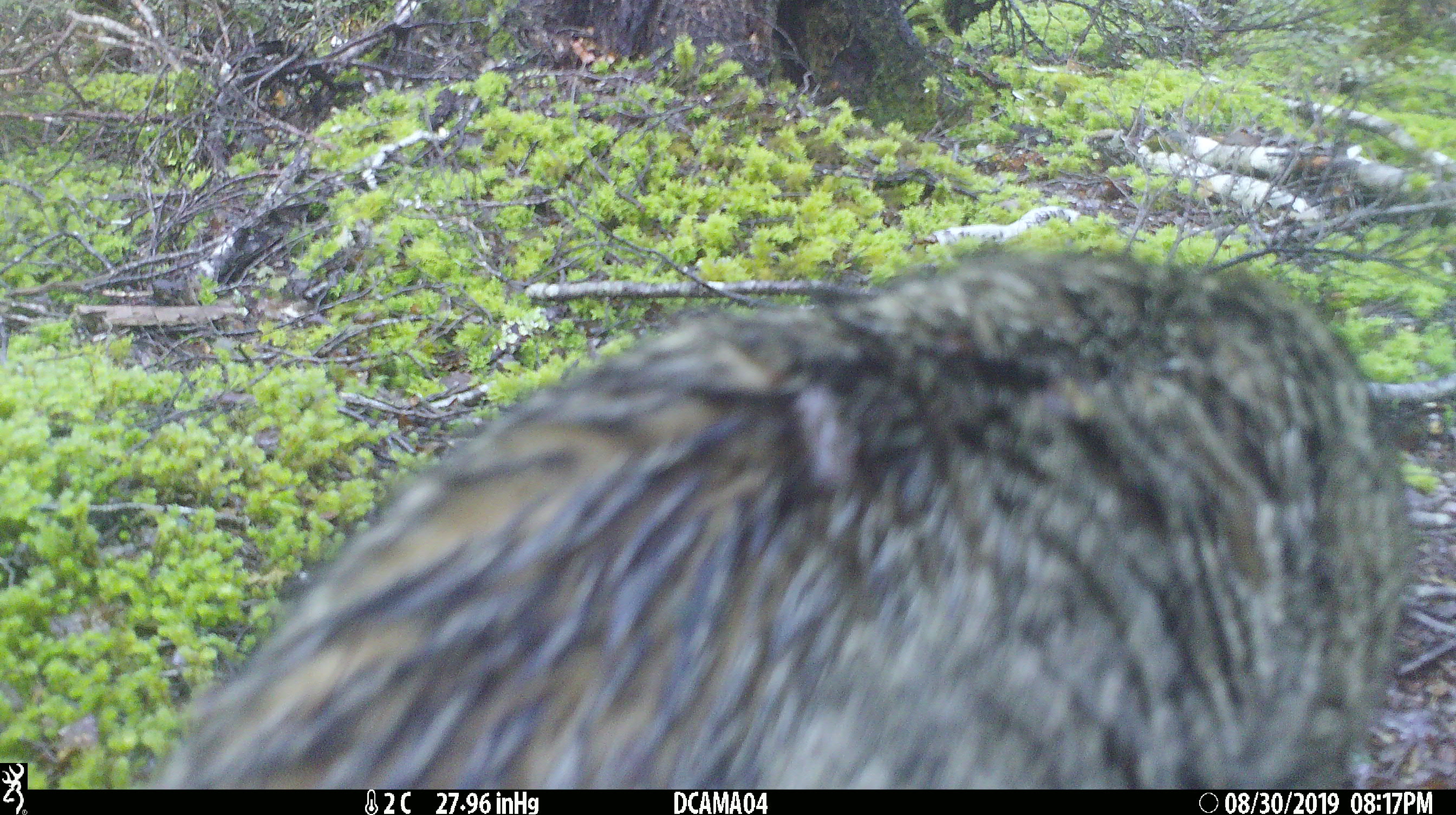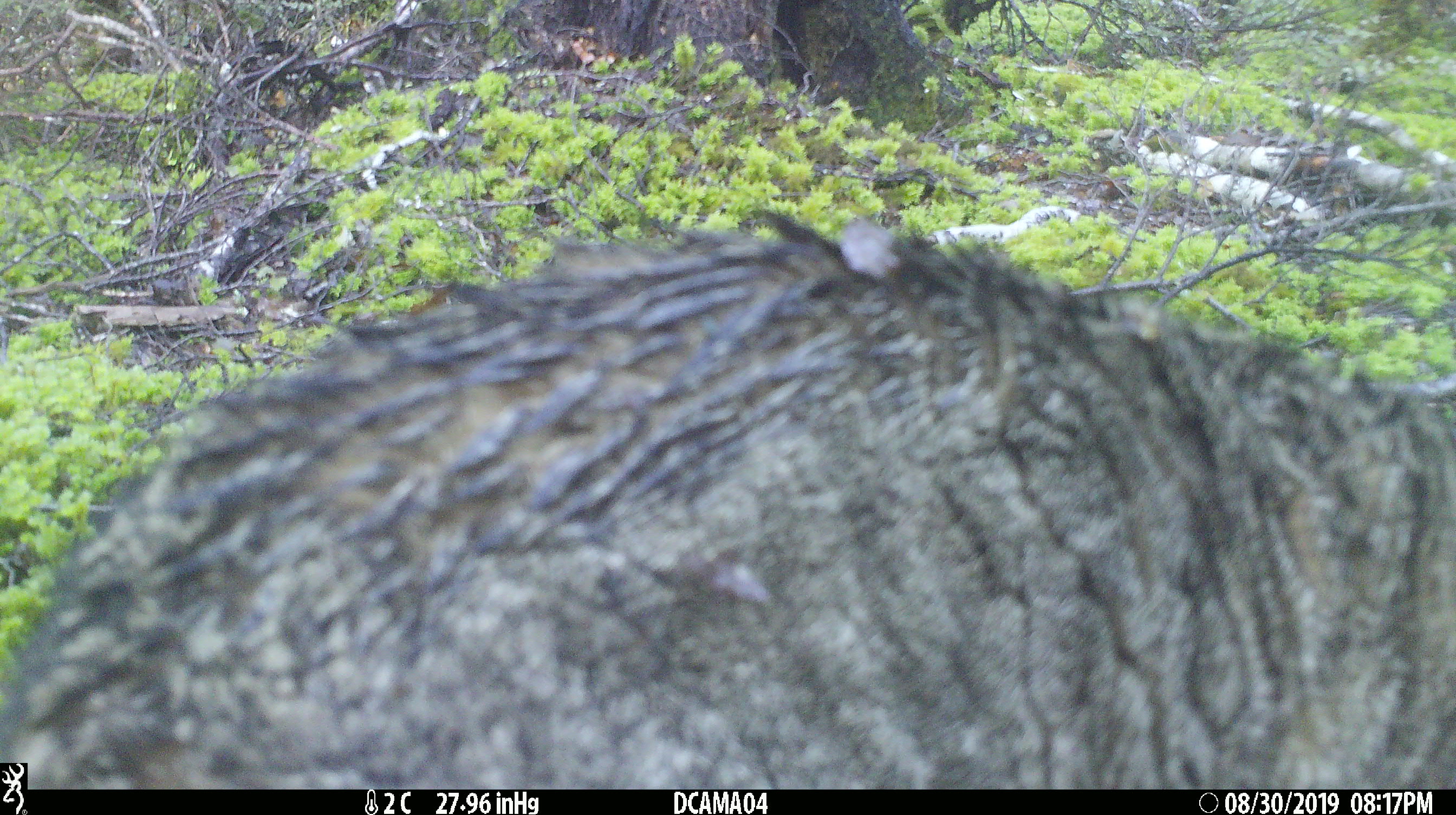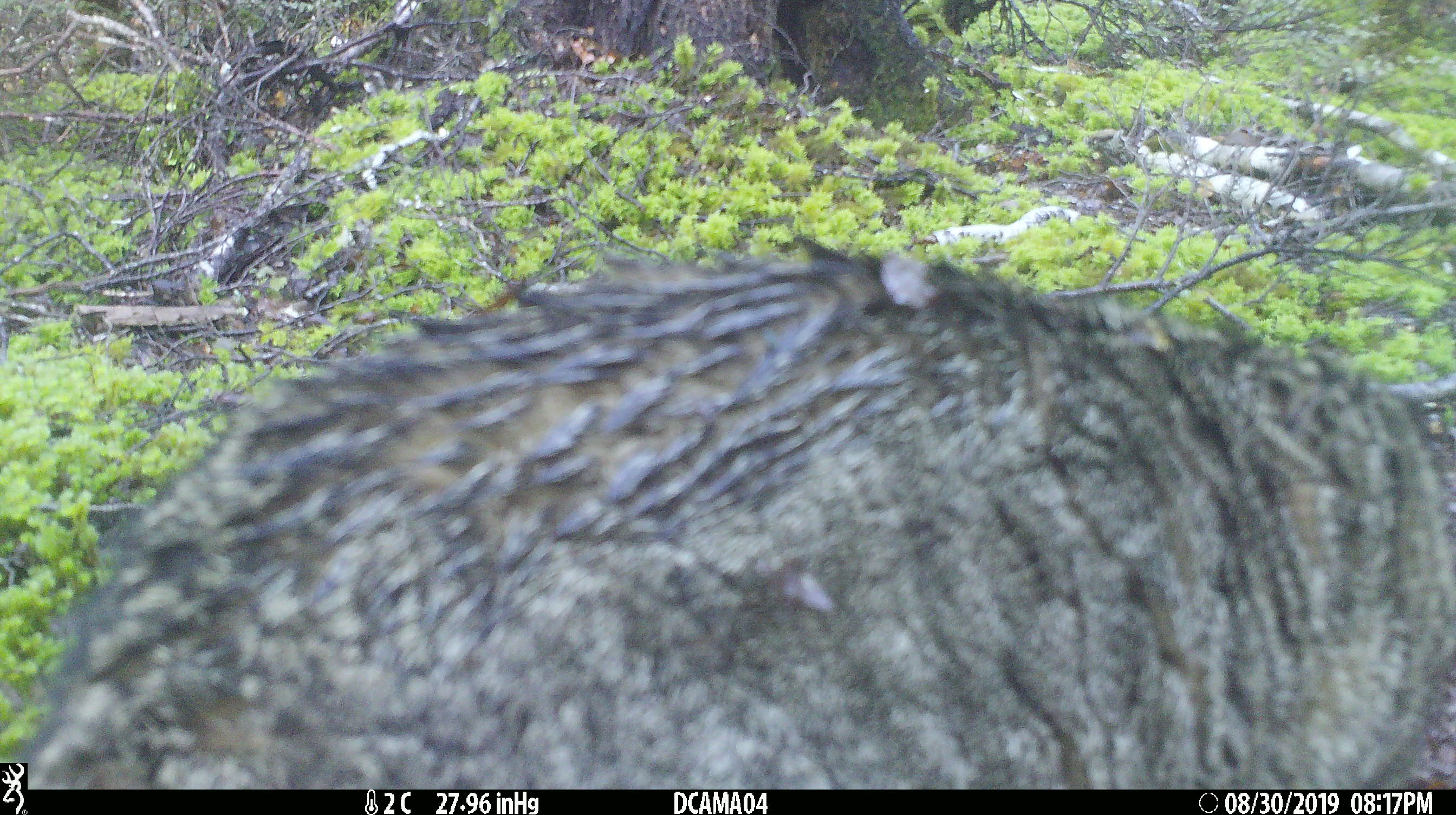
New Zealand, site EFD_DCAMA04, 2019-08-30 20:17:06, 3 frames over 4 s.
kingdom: Animalia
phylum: Chordata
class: Mammalia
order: Carnivora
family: Felidae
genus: Felis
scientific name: Felis catus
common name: domestic cat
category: cat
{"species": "cat (domestic cat) (Felis catus)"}